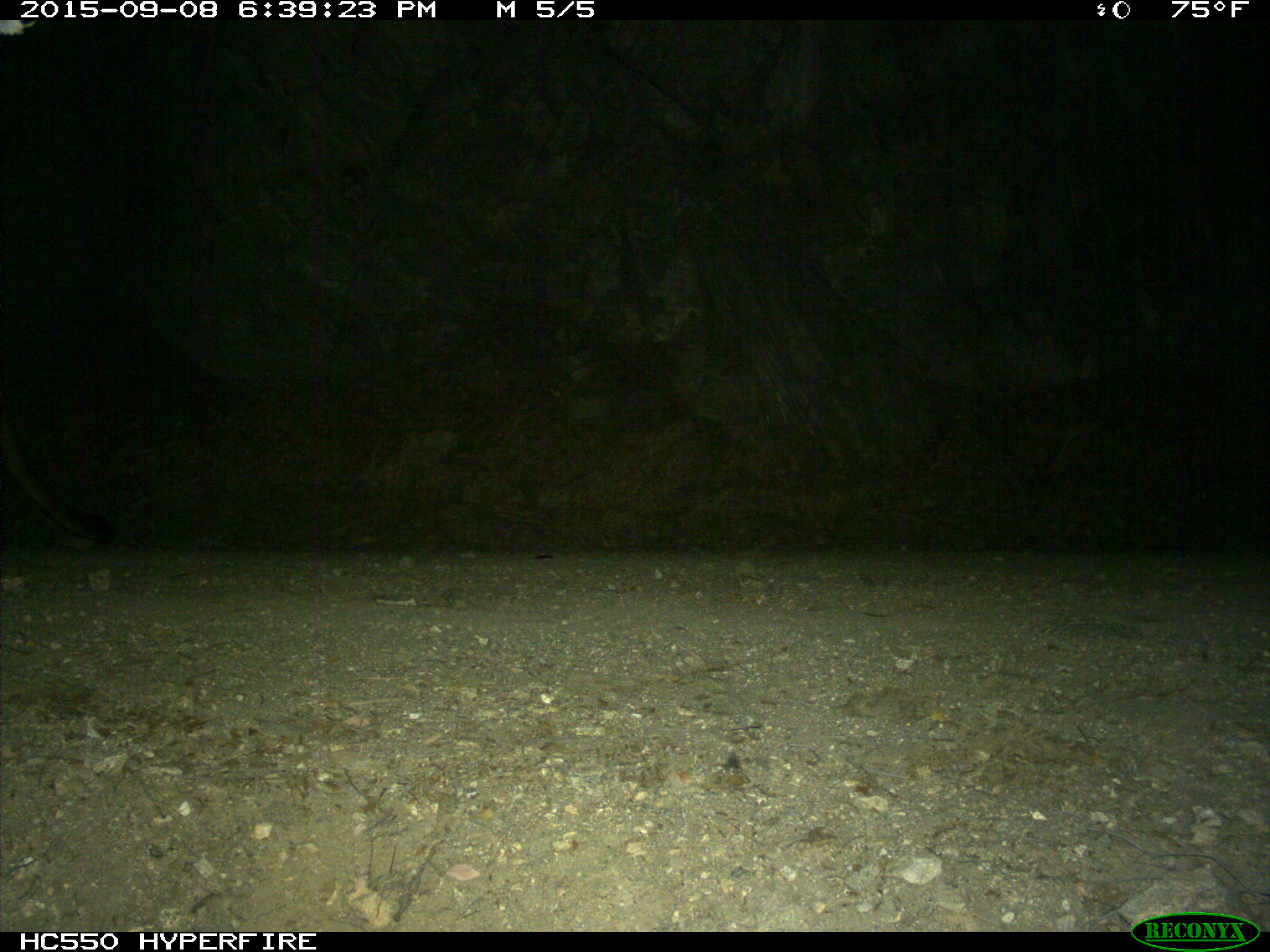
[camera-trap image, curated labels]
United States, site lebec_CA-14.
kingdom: Animalia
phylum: Chordata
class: Mammalia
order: Carnivora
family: Felidae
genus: Puma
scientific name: Puma concolor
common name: mountain lion